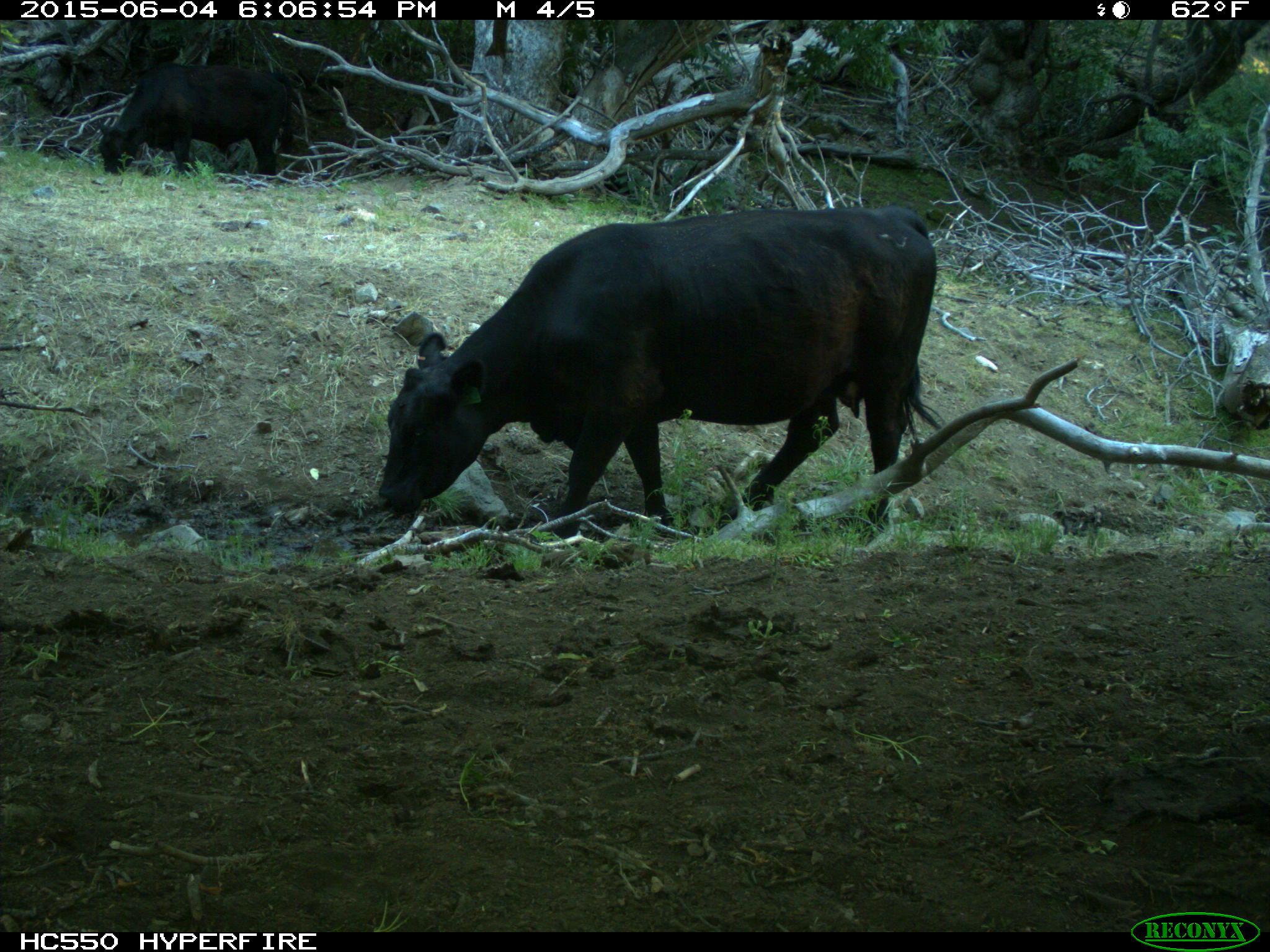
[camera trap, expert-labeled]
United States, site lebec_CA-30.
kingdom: Animalia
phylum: Chordata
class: Mammalia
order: Artiodactyla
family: Bovidae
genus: Bos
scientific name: Bos taurus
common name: domestic cow